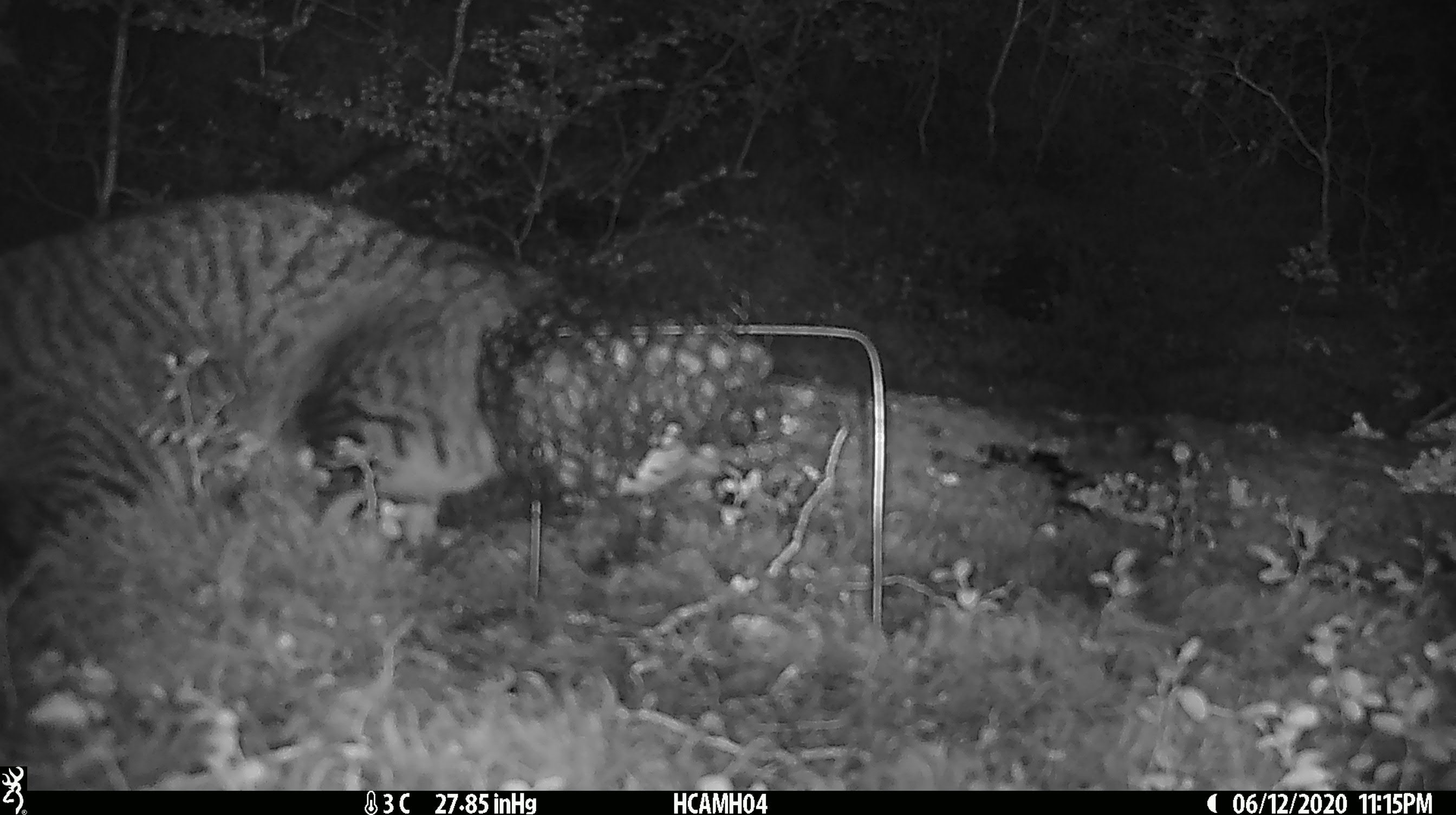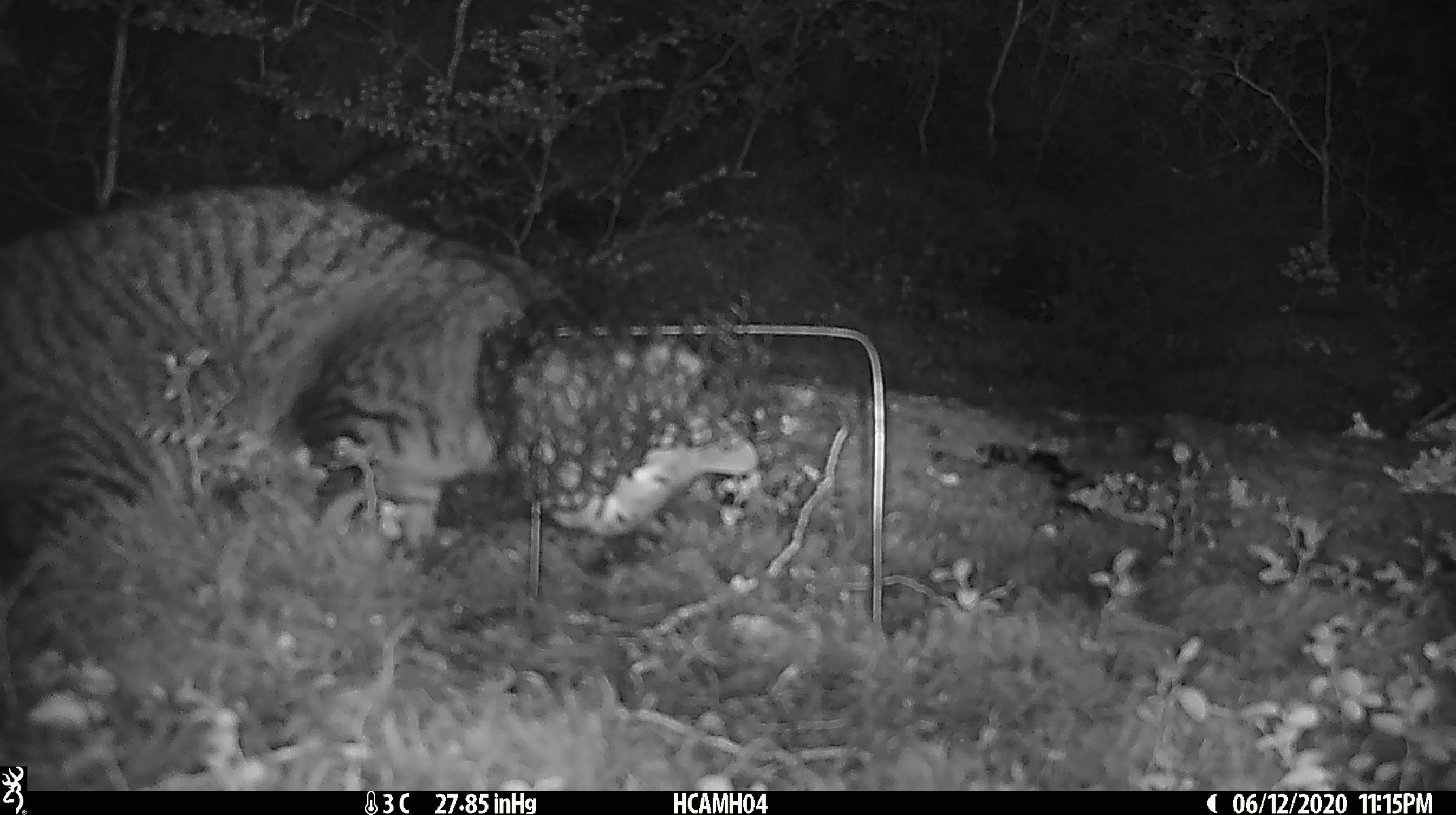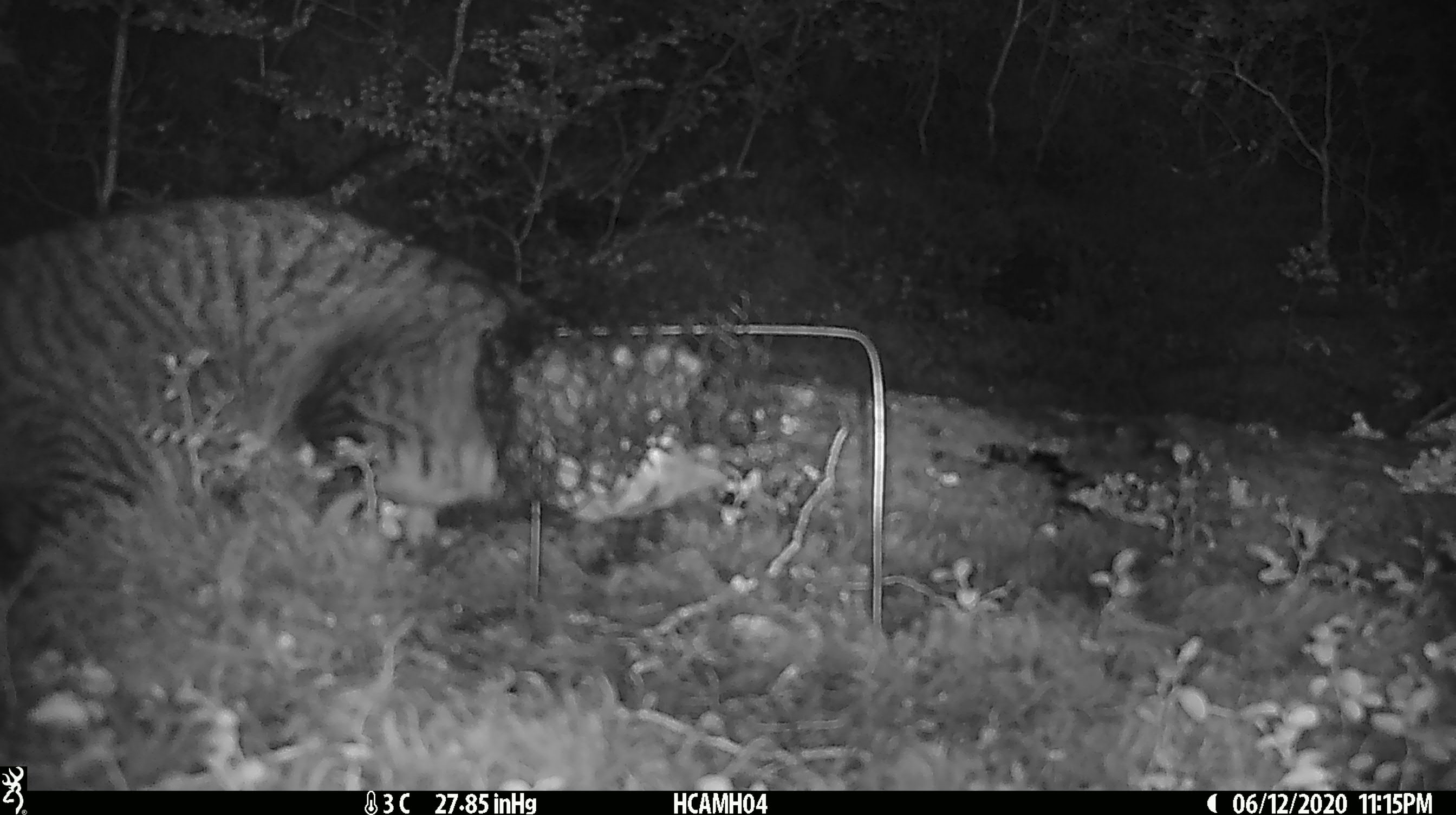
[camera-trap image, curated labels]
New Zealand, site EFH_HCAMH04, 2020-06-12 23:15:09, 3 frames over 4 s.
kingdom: Animalia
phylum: Chordata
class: Mammalia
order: Carnivora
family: Felidae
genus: Felis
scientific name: Felis catus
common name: domestic cat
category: cat